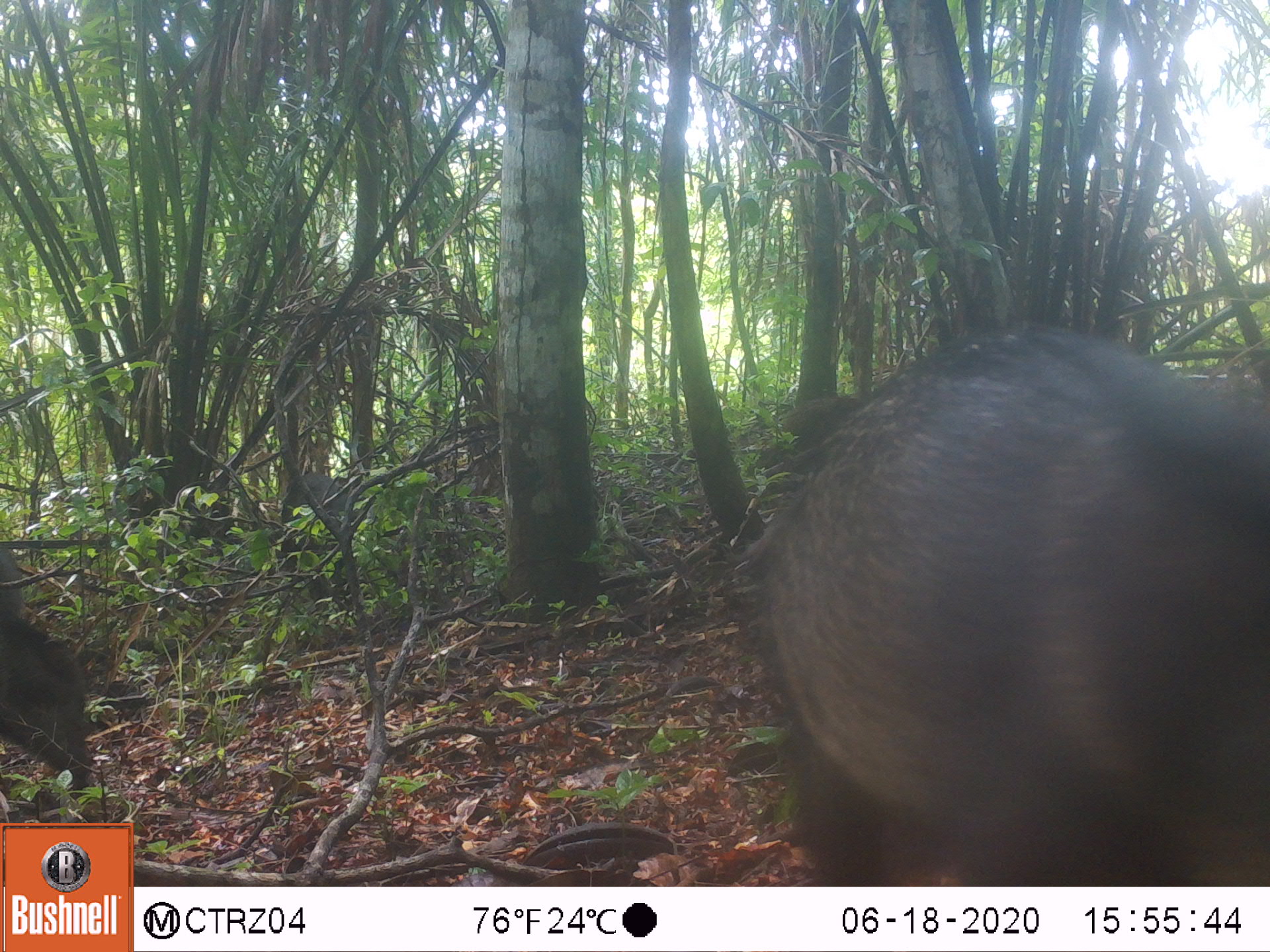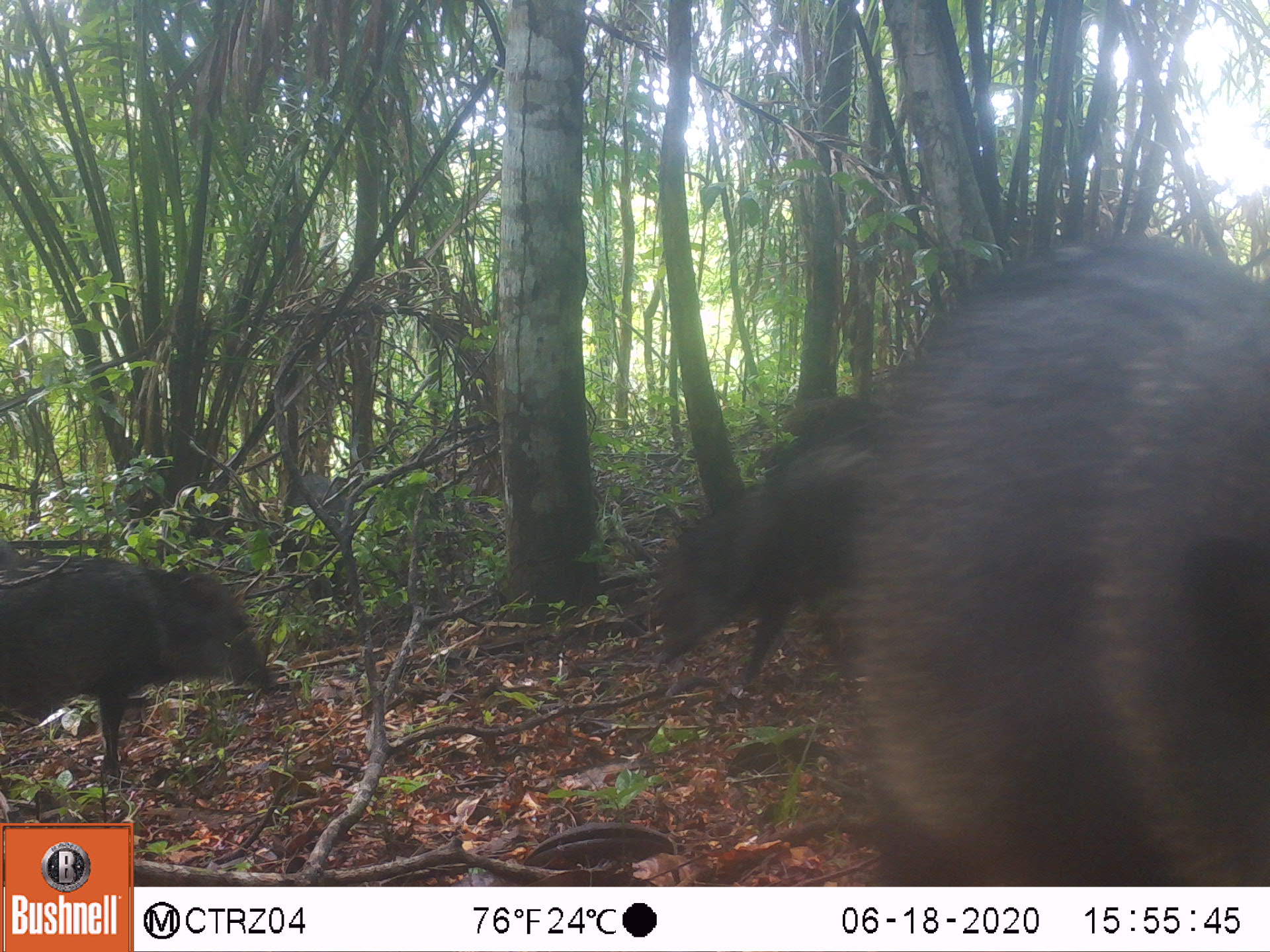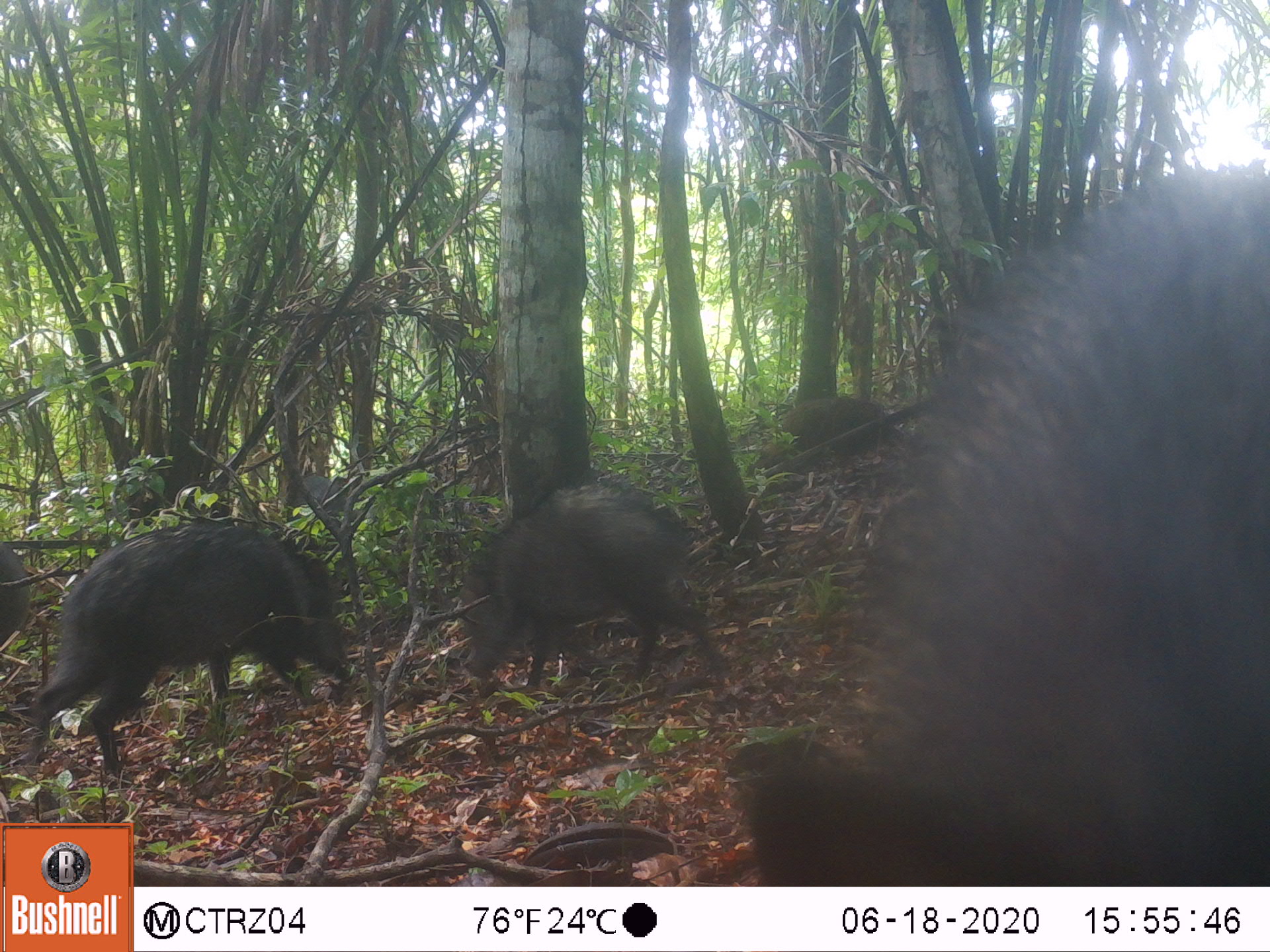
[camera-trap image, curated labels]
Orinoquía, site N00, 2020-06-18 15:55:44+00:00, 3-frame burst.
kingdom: Animalia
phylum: Chordata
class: Mammalia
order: Artiodactyla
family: Tayassuidae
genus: Pecari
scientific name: Pecari tajacu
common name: collared peccary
Collared peccary (Pecari tajacu).